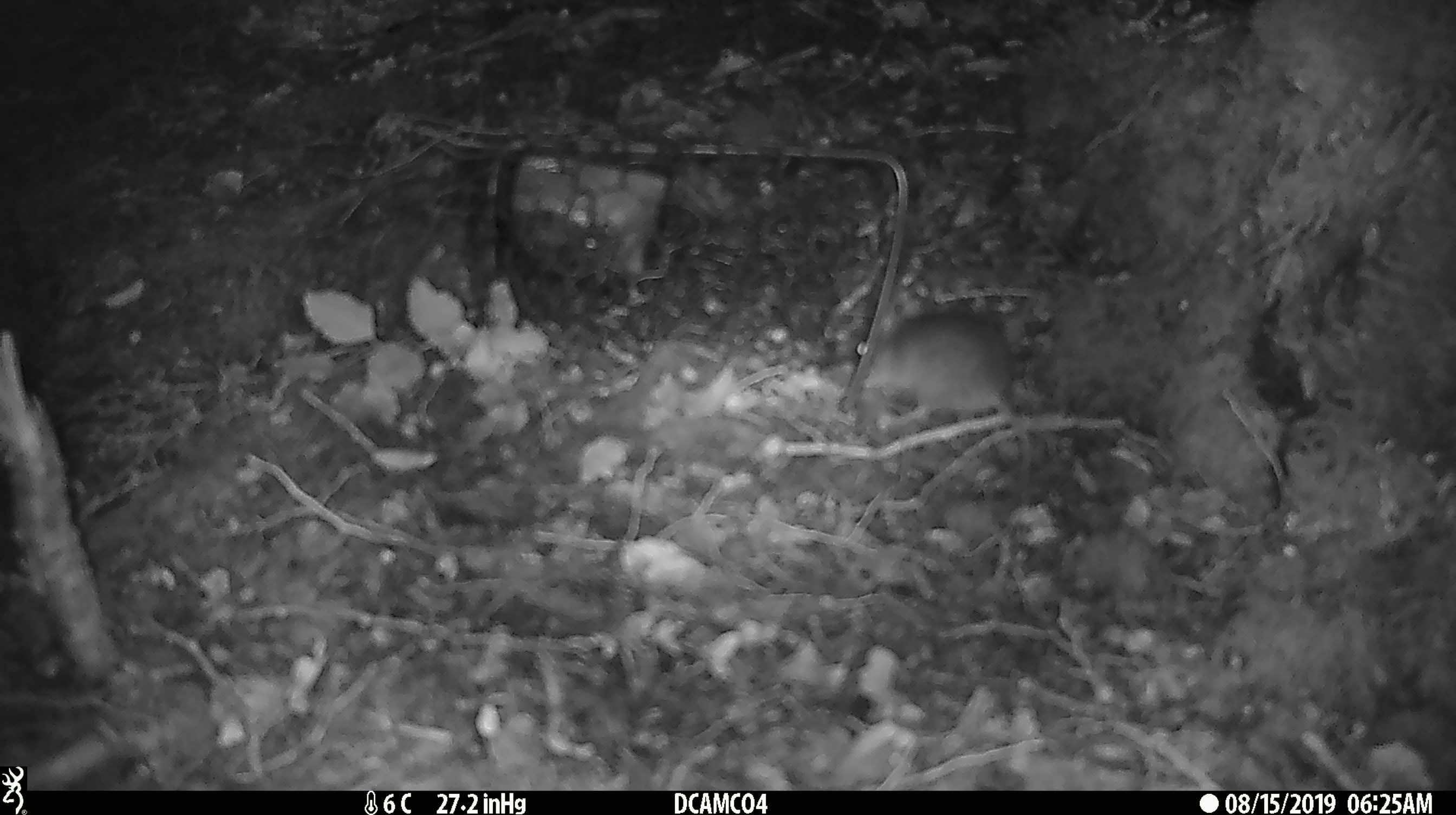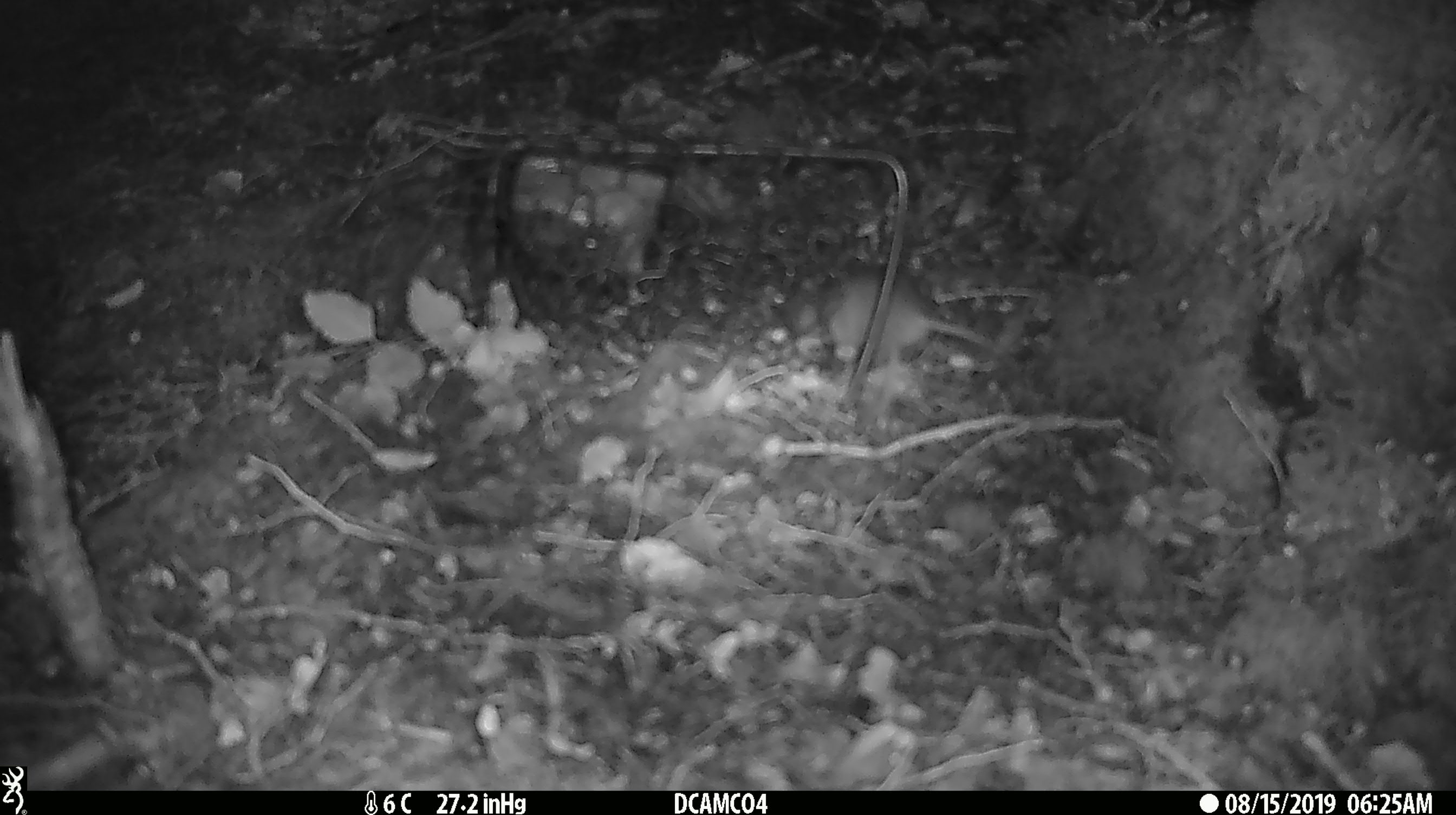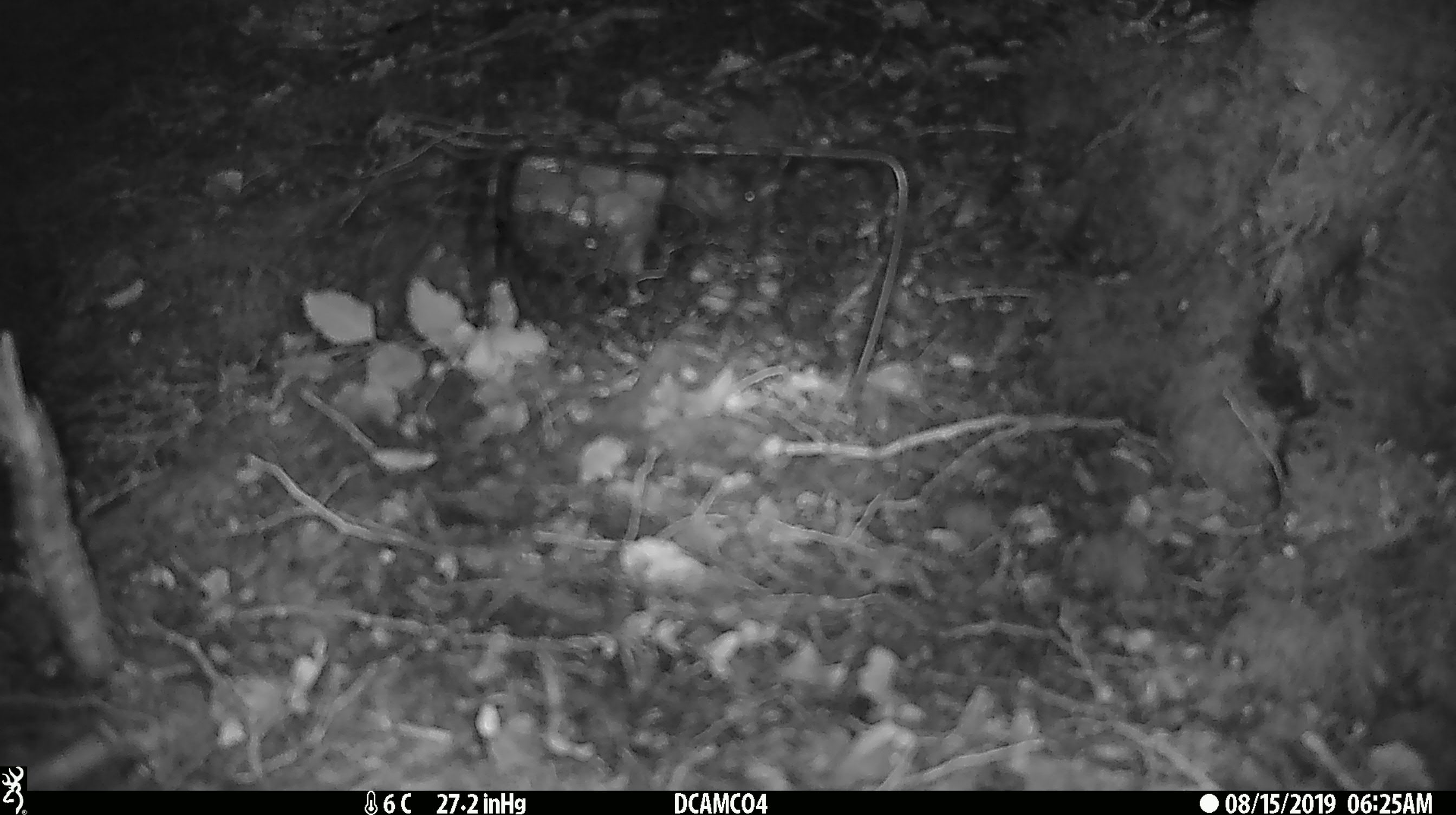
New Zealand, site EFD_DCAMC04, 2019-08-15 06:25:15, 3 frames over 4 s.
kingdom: Animalia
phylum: Chordata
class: Mammalia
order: Rodentia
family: Muridae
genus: Mus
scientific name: Mus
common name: mouse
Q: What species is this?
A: Mouse (Mus).